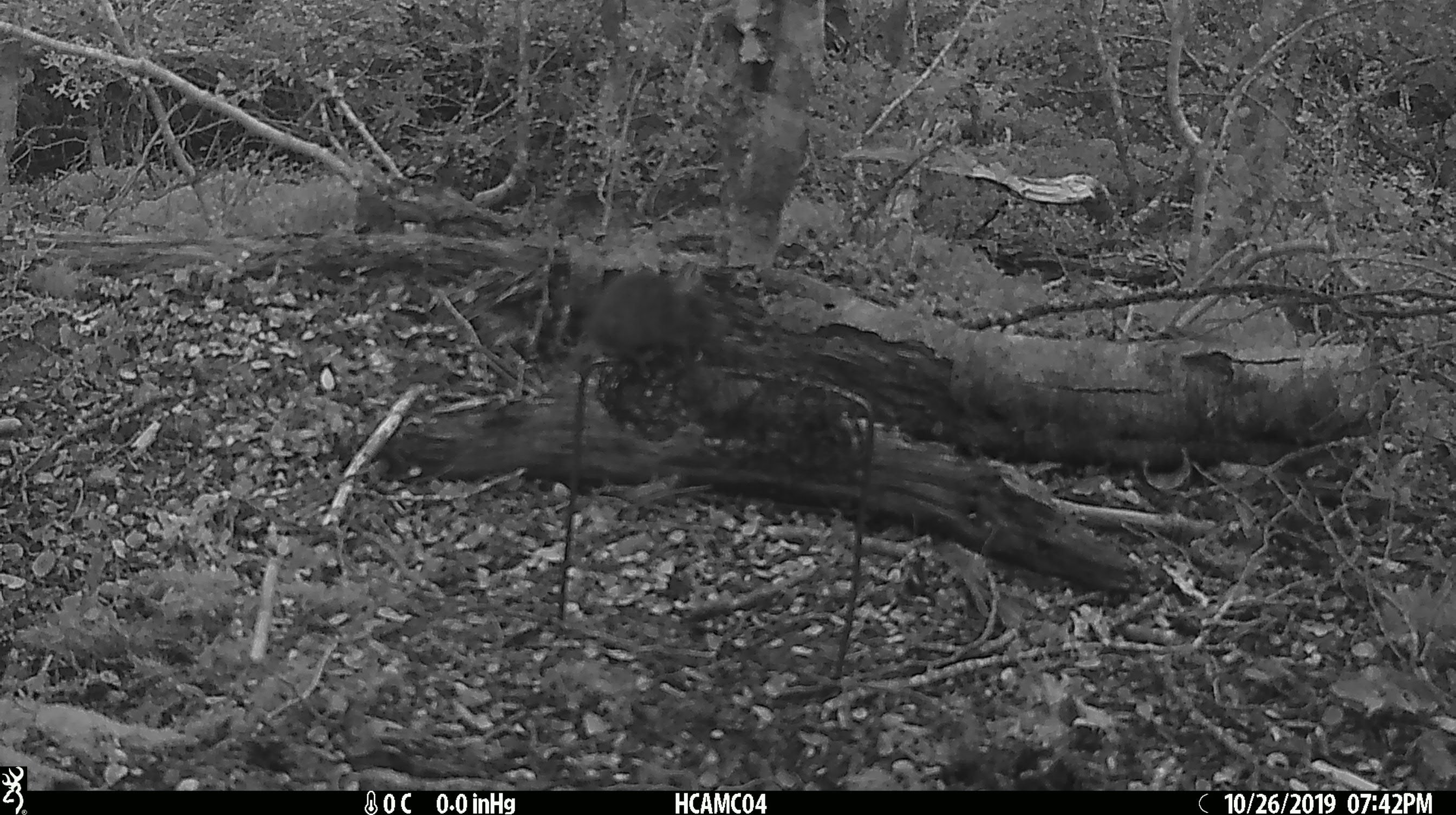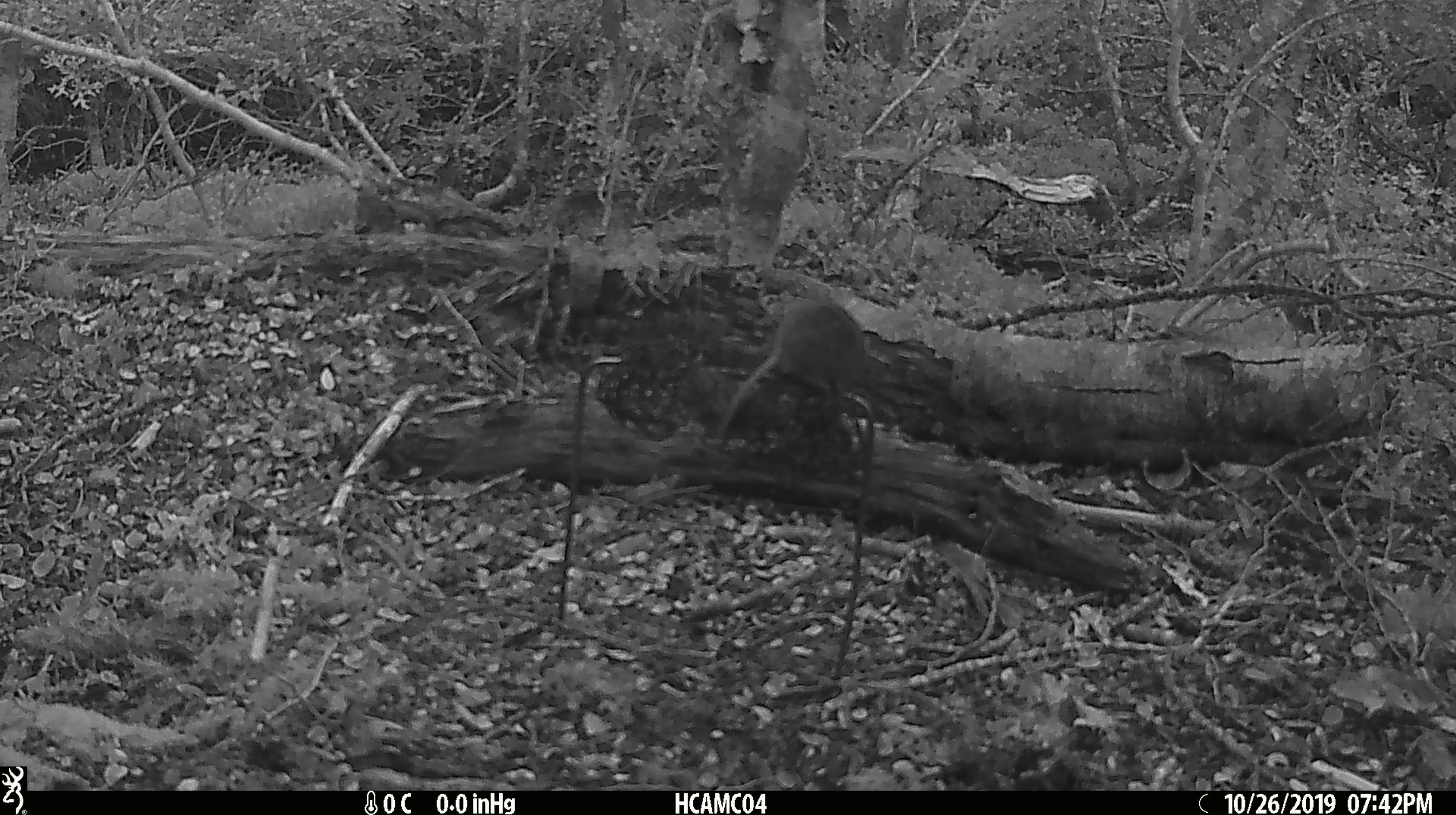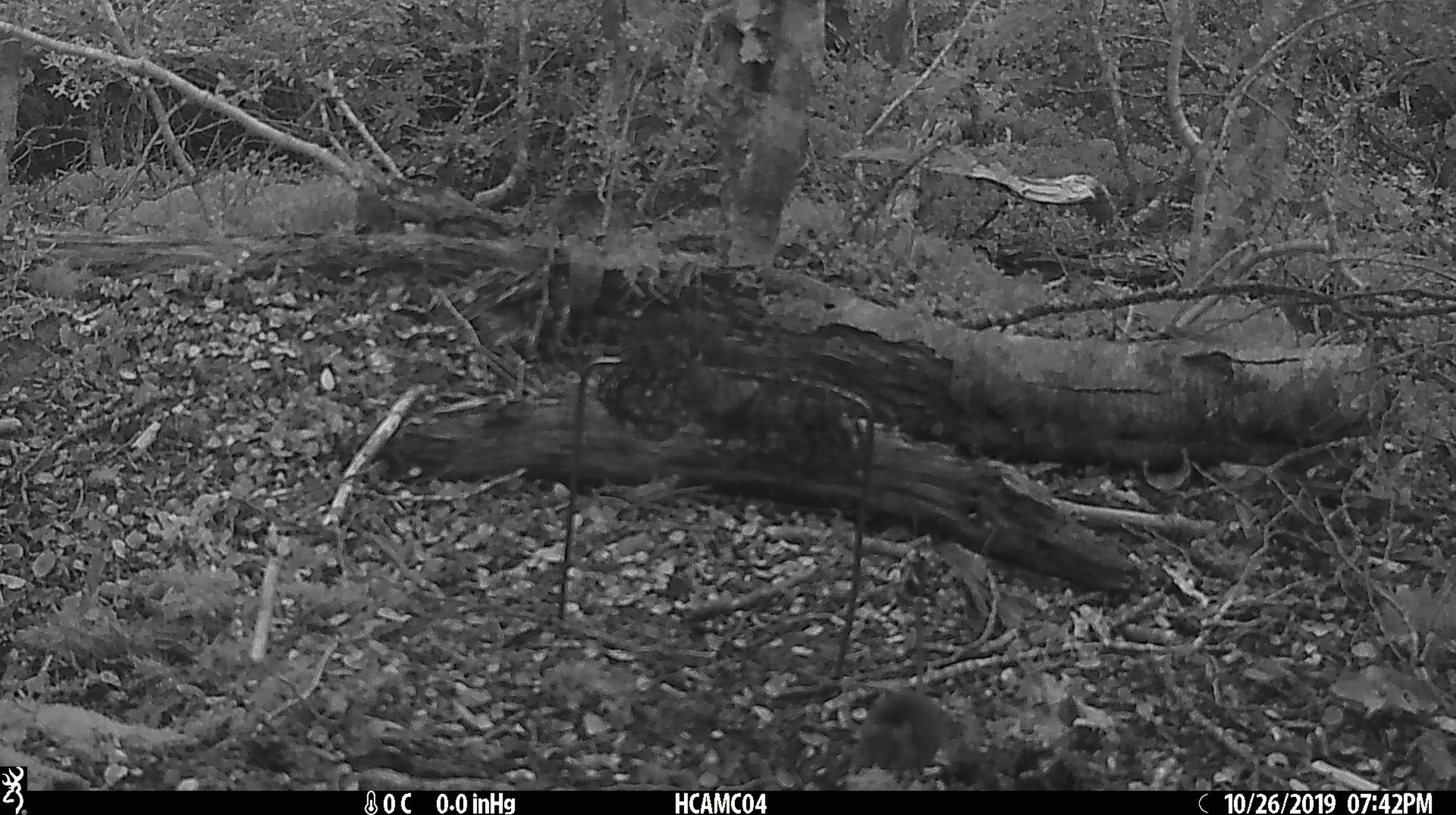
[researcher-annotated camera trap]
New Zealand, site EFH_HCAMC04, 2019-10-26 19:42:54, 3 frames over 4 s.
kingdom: Animalia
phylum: Chordata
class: Mammalia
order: Rodentia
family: Muridae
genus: Mus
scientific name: Mus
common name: mouse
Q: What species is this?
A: Mouse (Mus).